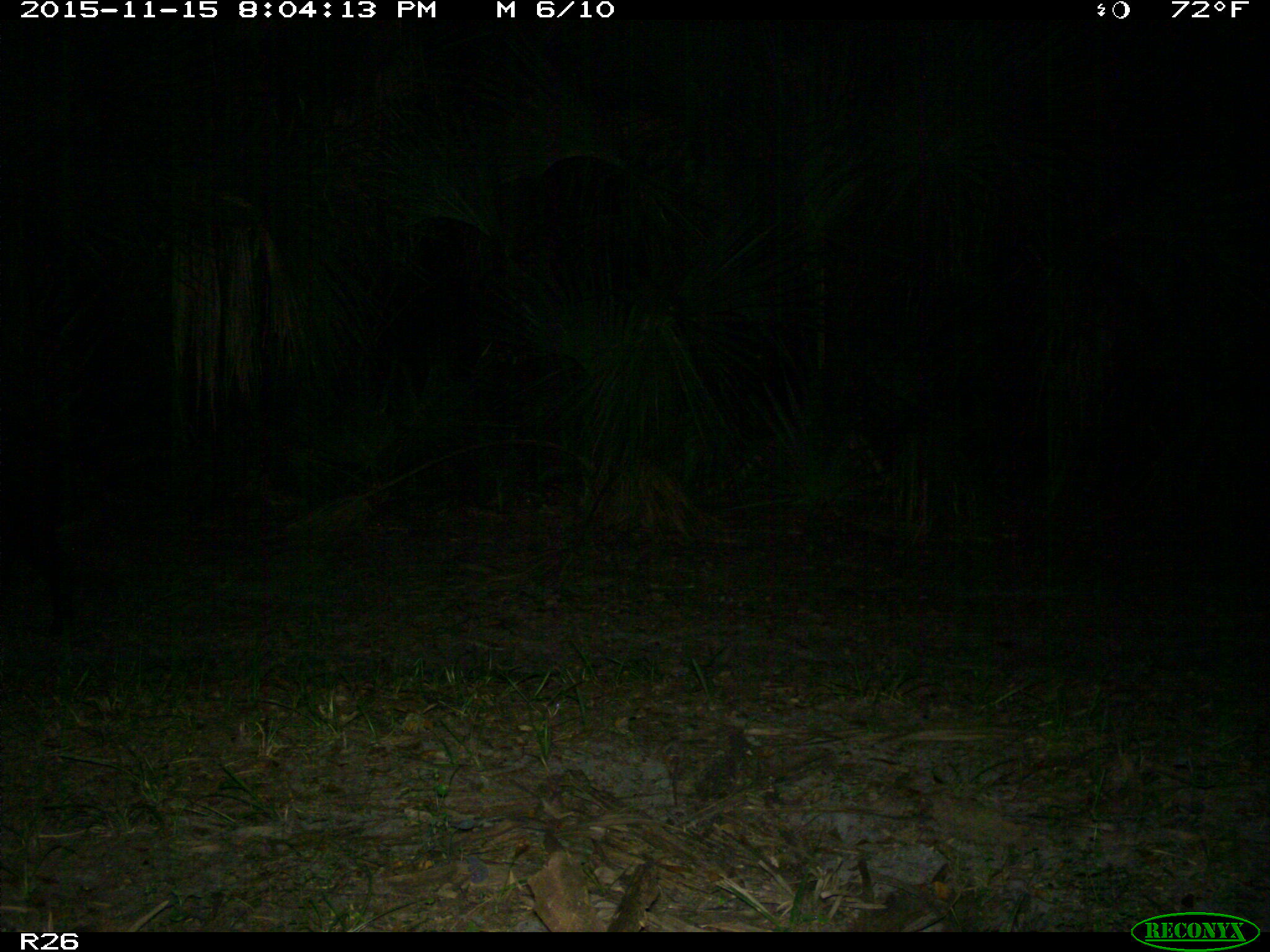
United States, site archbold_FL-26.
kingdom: Animalia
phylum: Chordata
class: Mammalia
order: Artiodactyla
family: Suidae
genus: Sus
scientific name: Sus scrofa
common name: wild boar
Sus scrofa (wild boar).